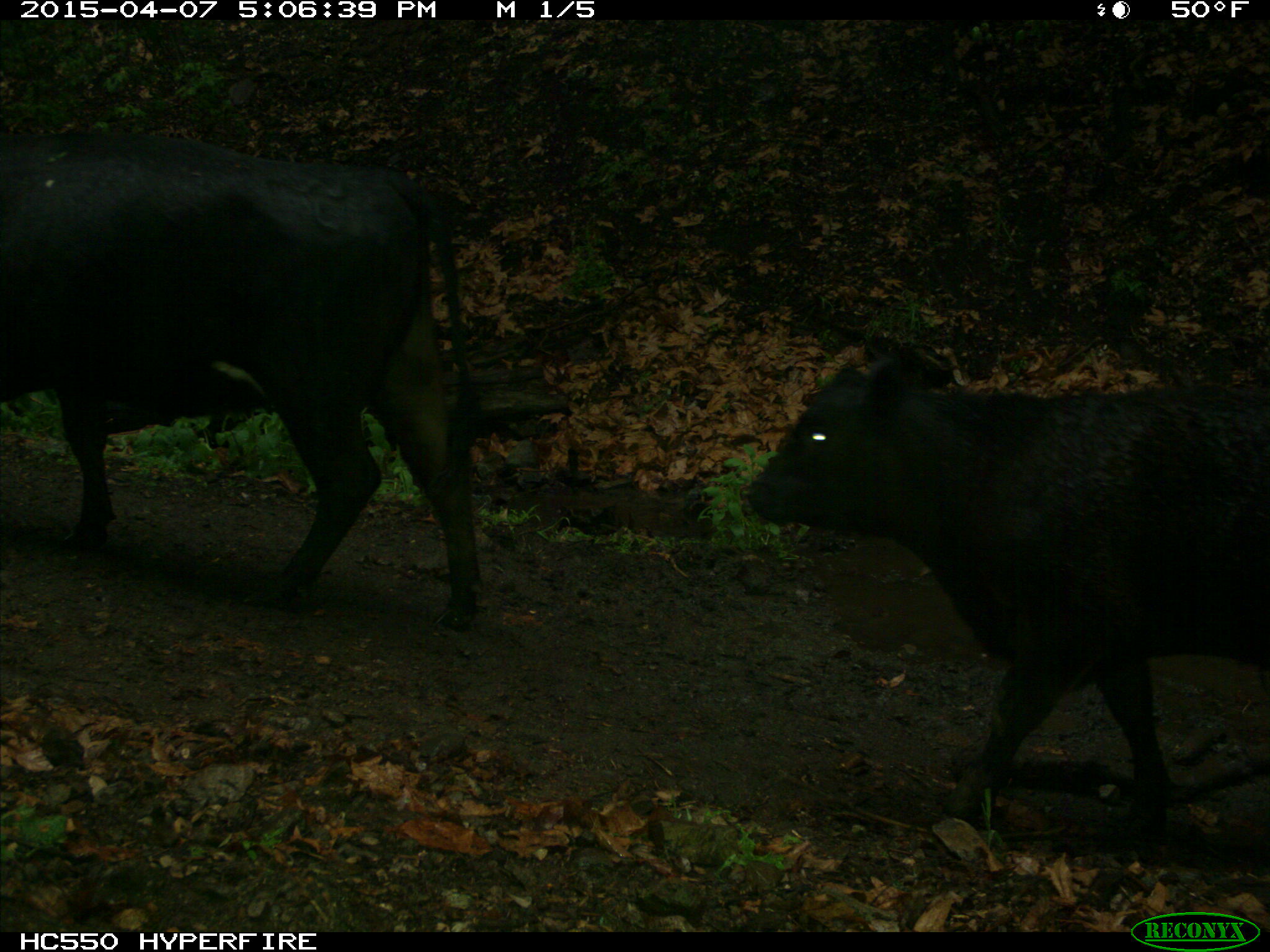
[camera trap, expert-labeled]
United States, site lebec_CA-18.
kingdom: Animalia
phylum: Chordata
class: Mammalia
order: Artiodactyla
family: Bovidae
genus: Bos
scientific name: Bos taurus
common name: domestic cow